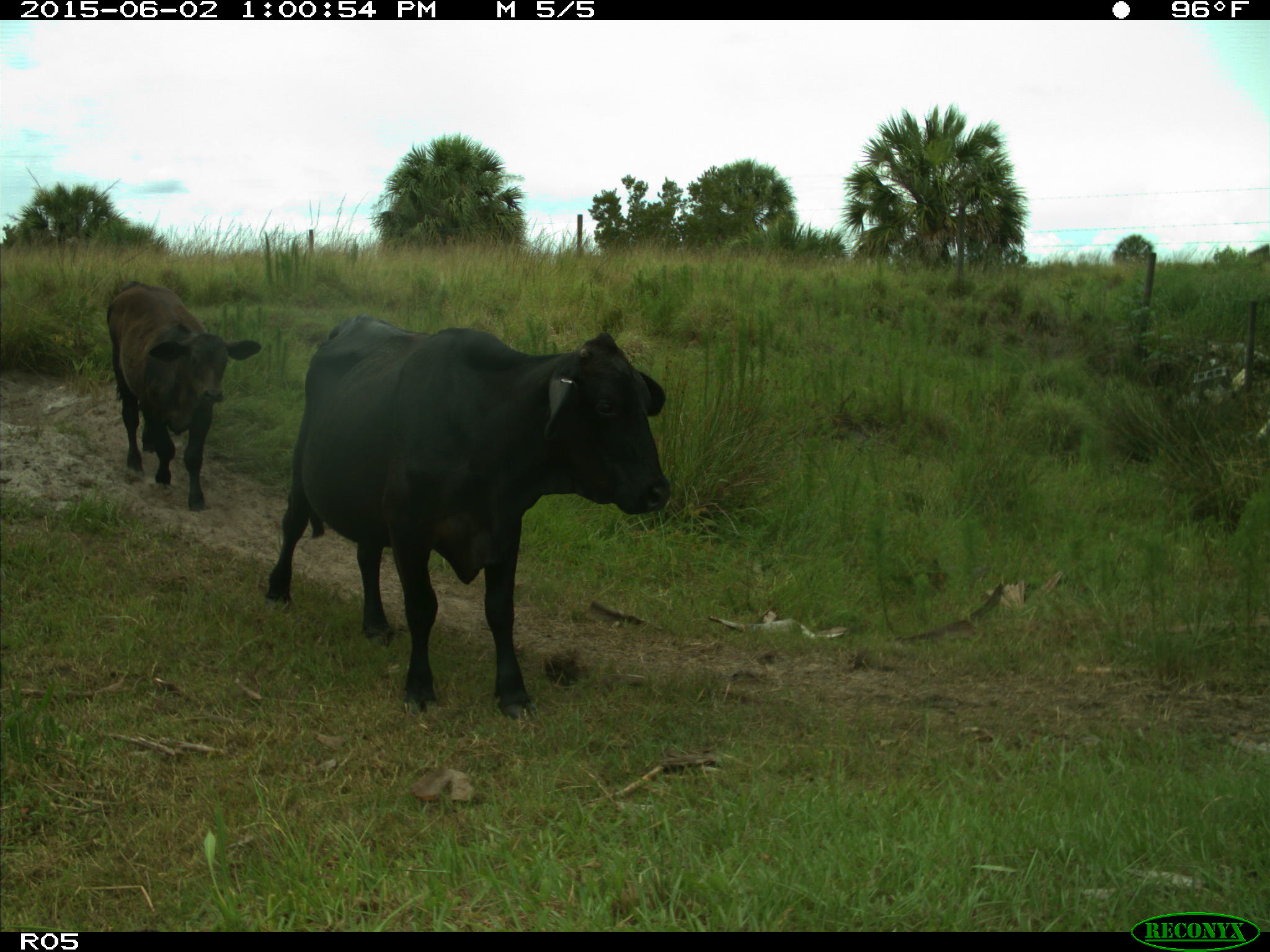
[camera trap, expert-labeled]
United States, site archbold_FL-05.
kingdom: Animalia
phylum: Chordata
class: Mammalia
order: Artiodactyla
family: Bovidae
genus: Bos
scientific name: Bos taurus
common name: domestic cow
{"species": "Bos taurus (domestic cow)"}